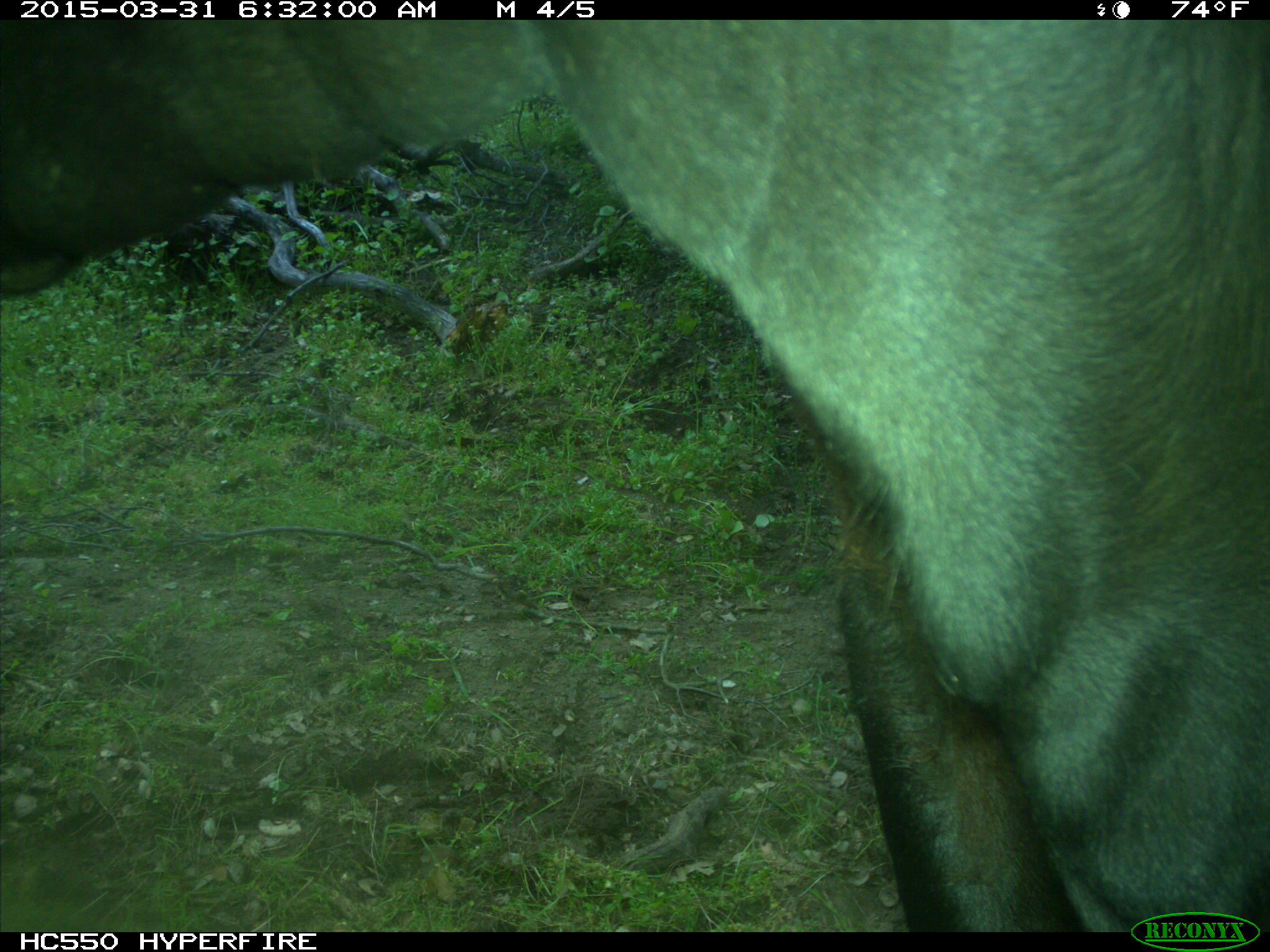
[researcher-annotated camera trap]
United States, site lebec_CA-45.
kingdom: Animalia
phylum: Chordata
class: Mammalia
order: Artiodactyla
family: Bovidae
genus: Bos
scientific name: Bos taurus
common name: domestic cow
Bos taurus (domestic cow).